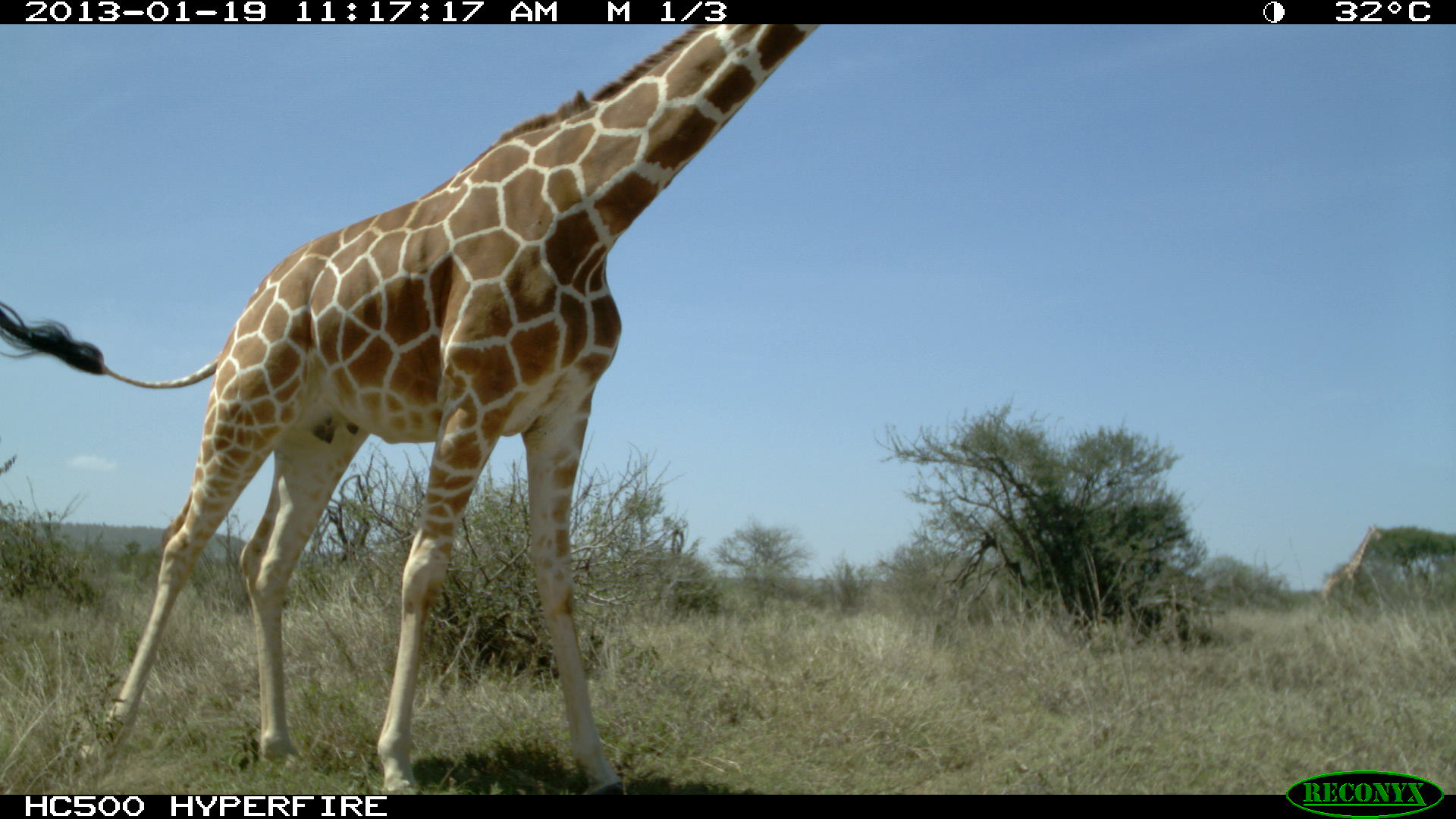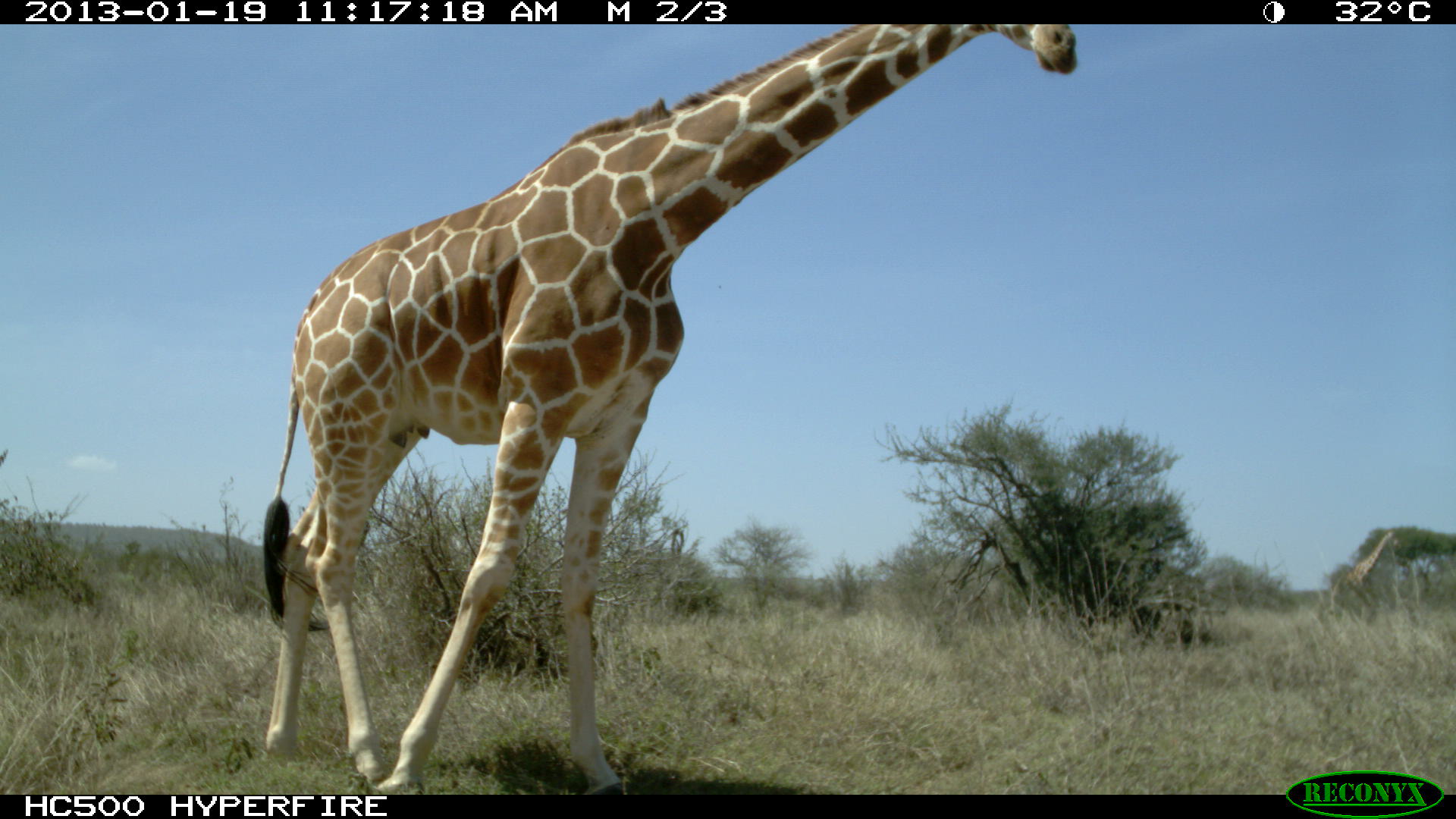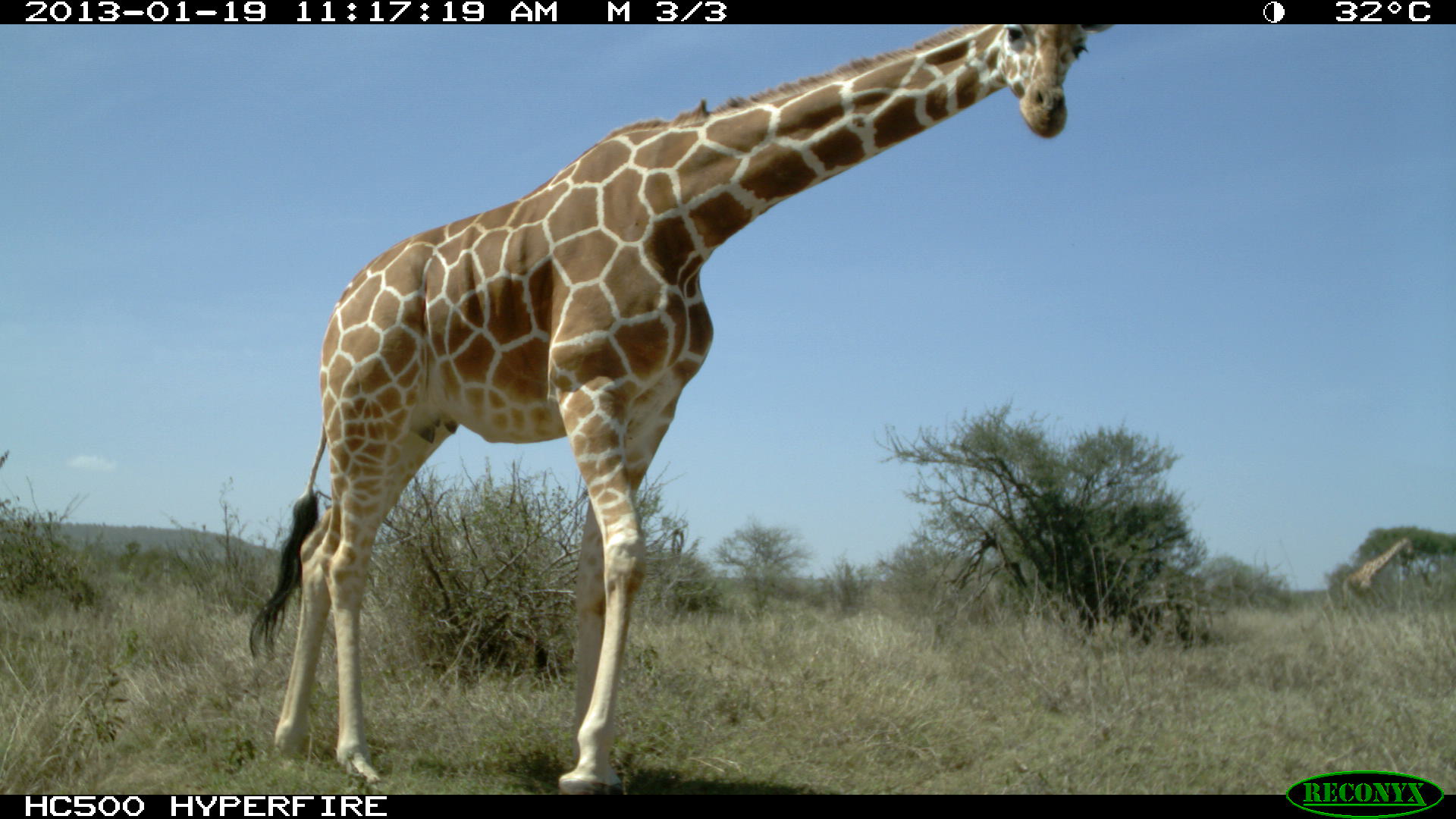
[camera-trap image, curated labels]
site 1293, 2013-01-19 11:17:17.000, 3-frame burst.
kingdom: Animalia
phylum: Chordata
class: Mammalia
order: Artiodactyla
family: Giraffidae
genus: Giraffa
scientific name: Giraffa camelopardalis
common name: giraffe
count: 2